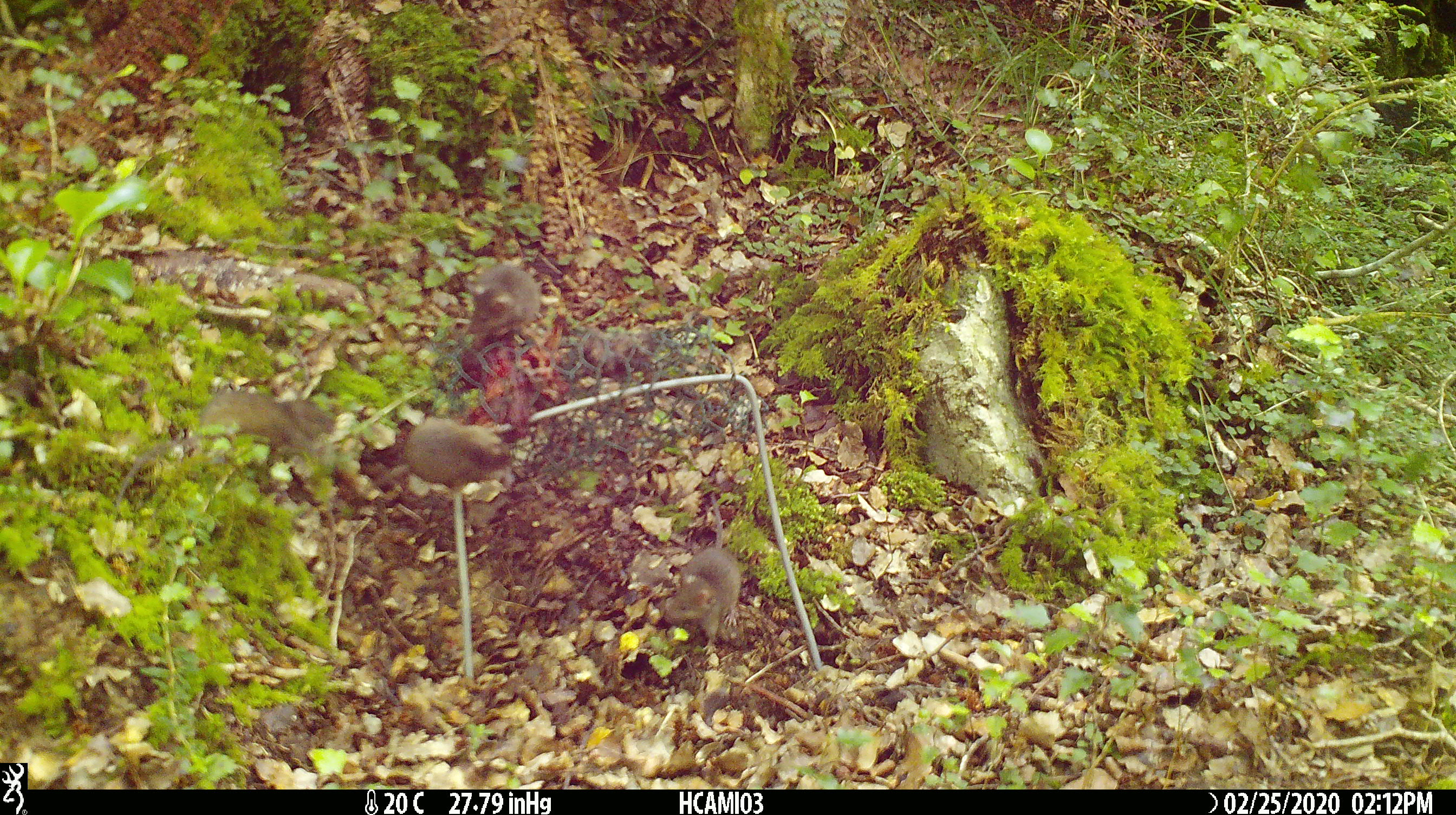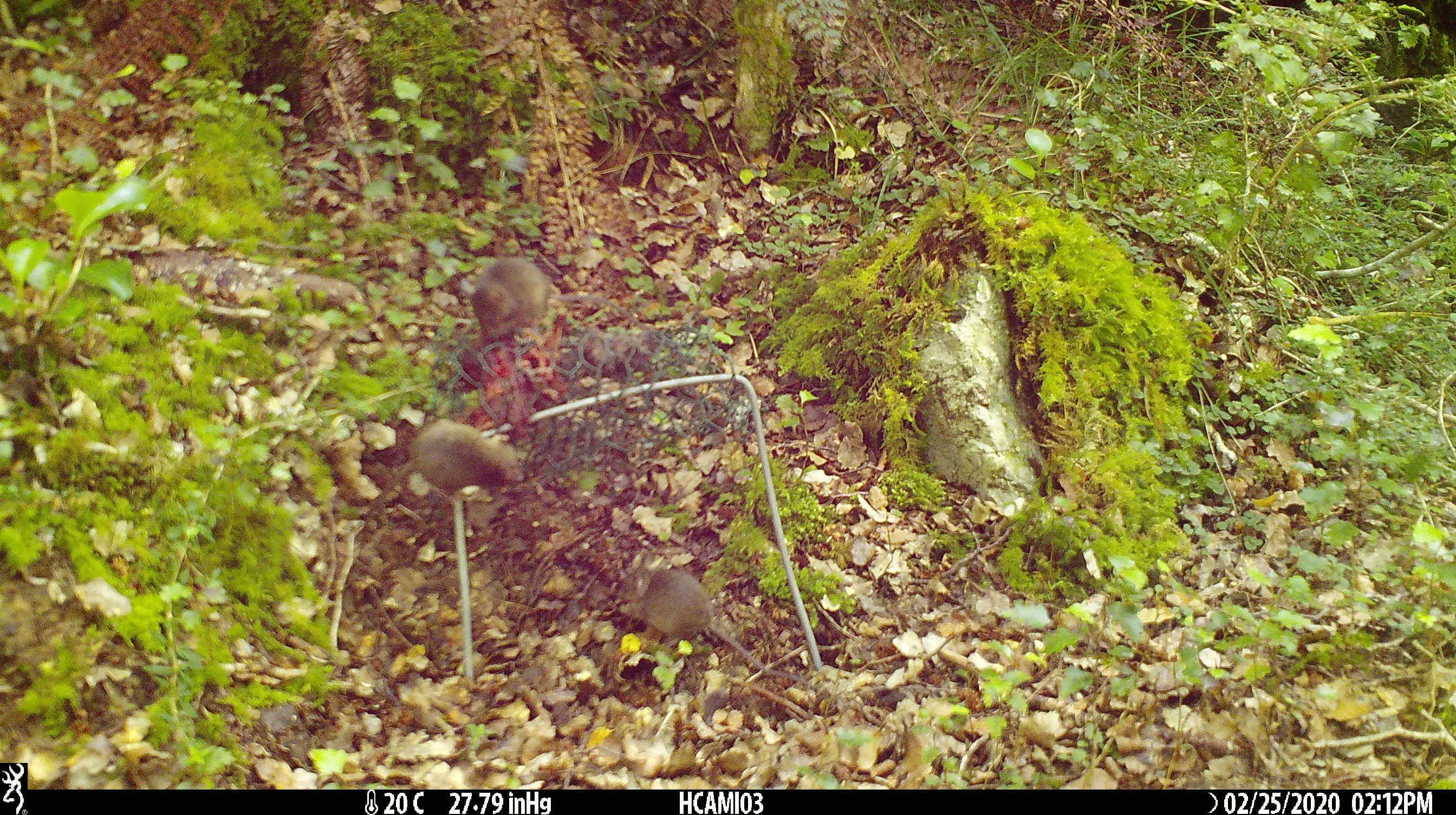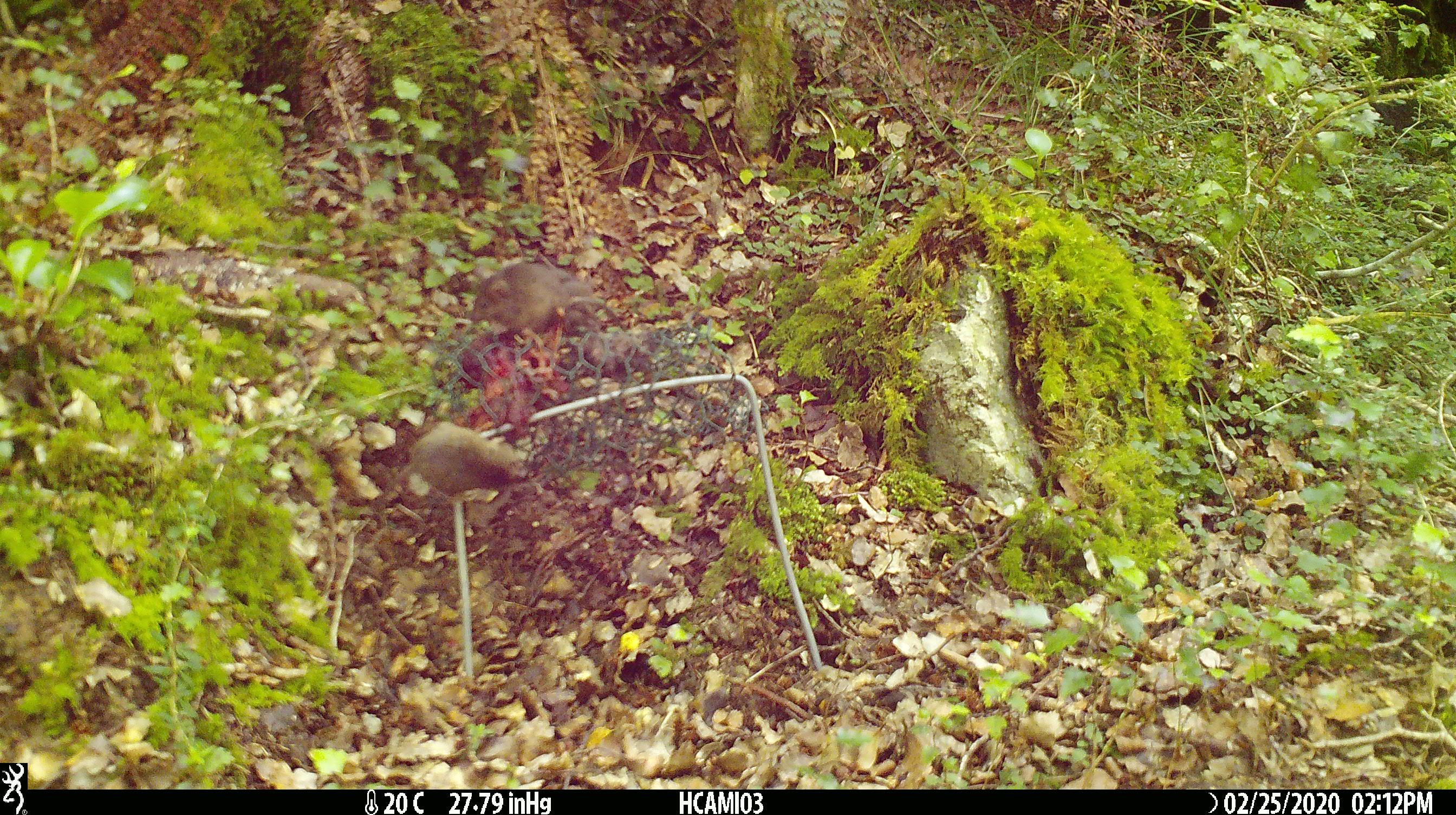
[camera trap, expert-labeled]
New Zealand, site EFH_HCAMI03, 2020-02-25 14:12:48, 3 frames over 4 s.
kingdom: Animalia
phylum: Chordata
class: Mammalia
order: Rodentia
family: Muridae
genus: Mus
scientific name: Mus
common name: mouse